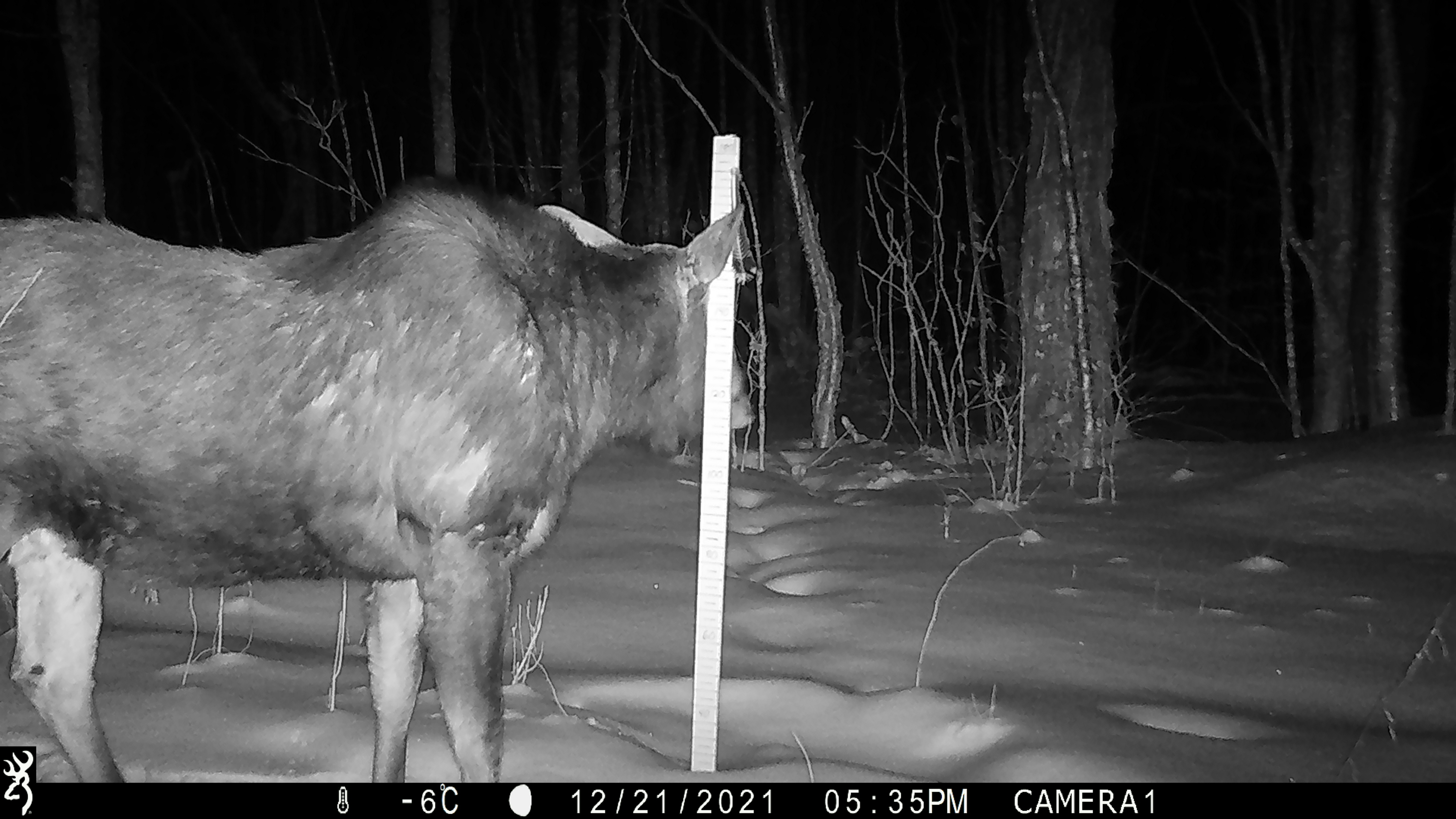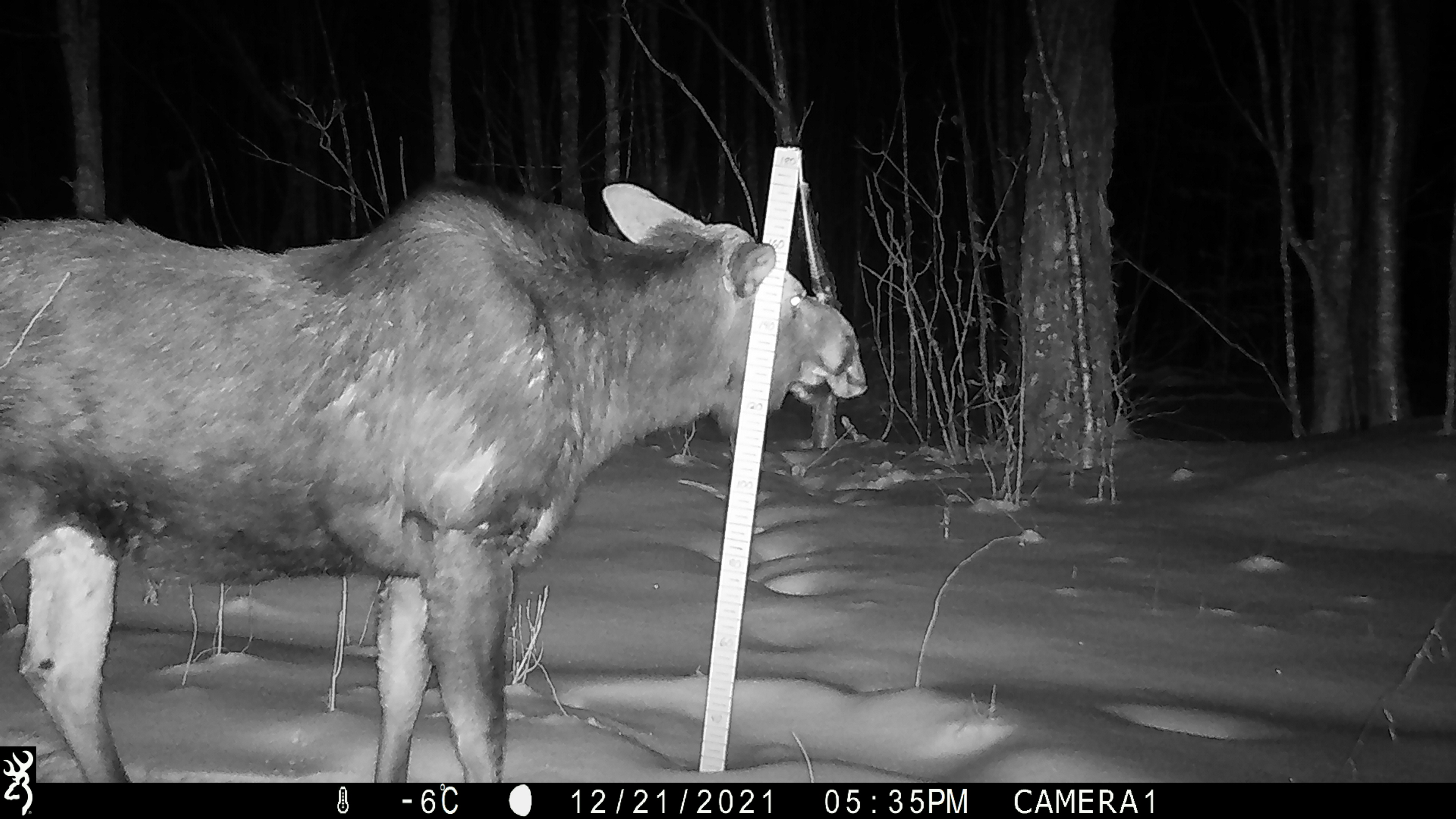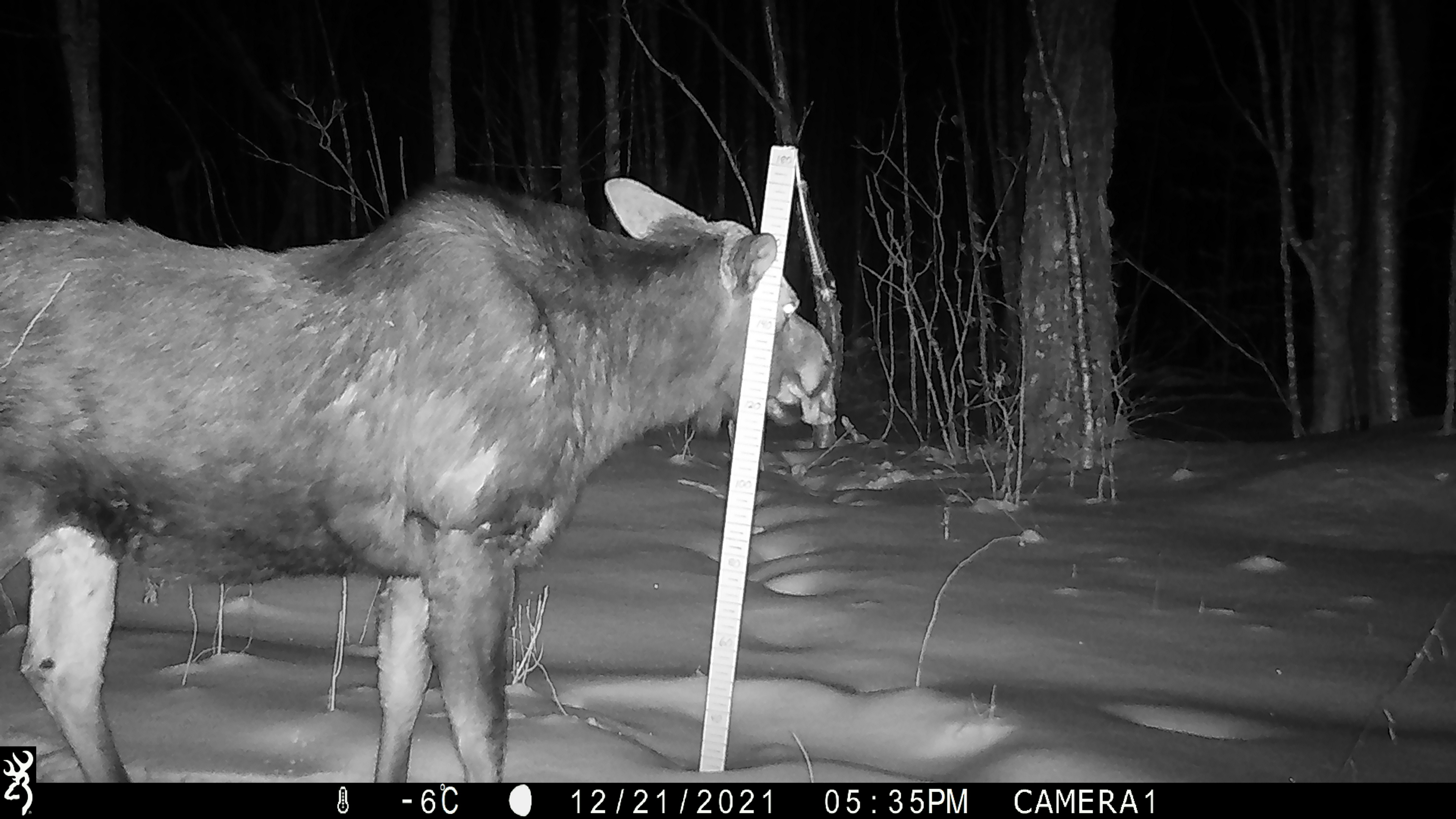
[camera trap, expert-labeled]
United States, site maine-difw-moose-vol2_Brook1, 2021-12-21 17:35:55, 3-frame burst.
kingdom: Animalia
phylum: Chordata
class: Mammalia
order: Artiodactyla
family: Cervidae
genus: Alces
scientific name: Alces alces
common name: moose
Moose (Alces alces).